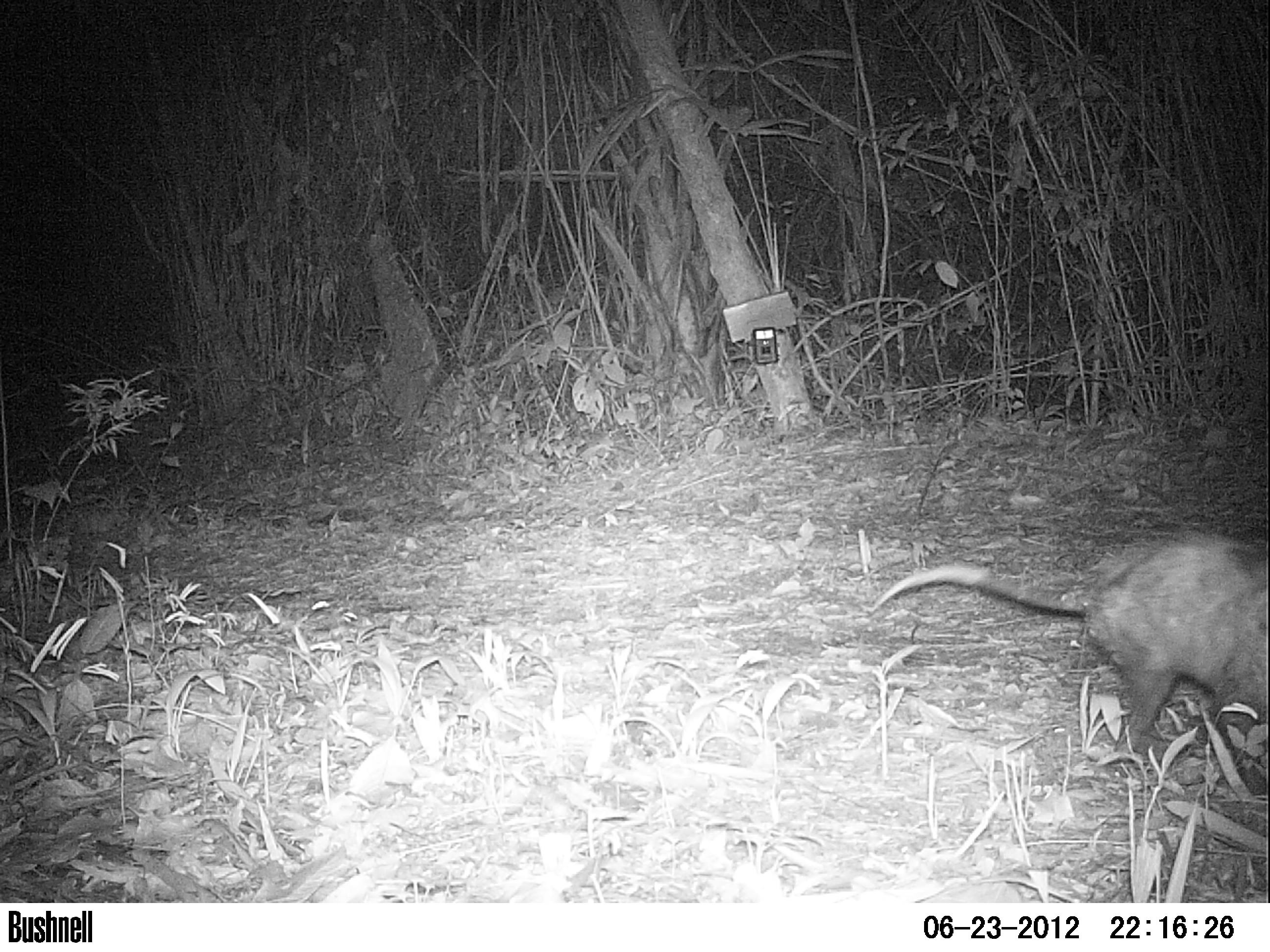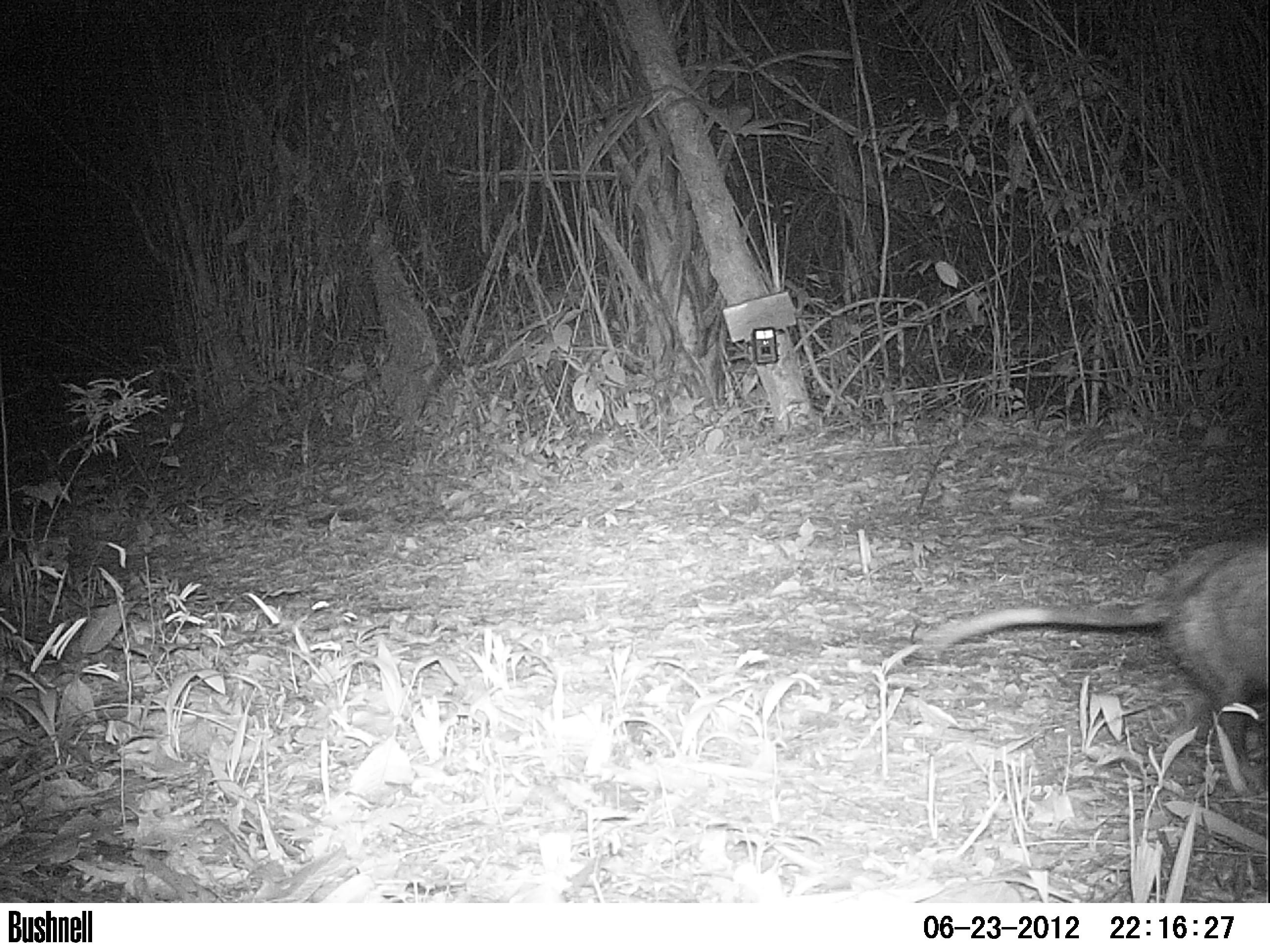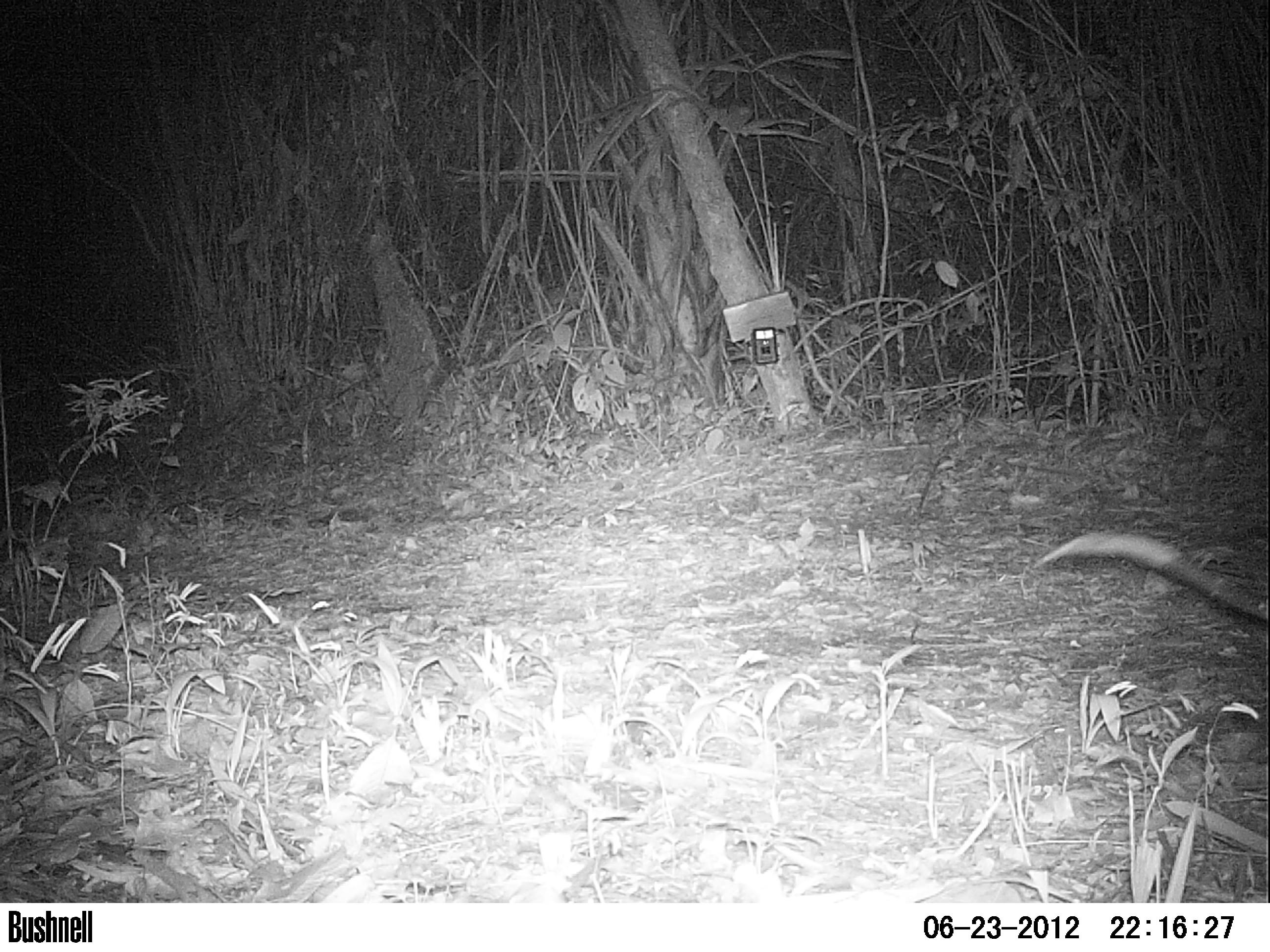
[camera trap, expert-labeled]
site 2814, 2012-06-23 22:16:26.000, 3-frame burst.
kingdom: Animalia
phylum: Chordata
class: Mammalia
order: Didelphimorphia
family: Didelphidae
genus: Didelphis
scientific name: Didelphis virginiana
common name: virginia opossum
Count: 1.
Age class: adult.